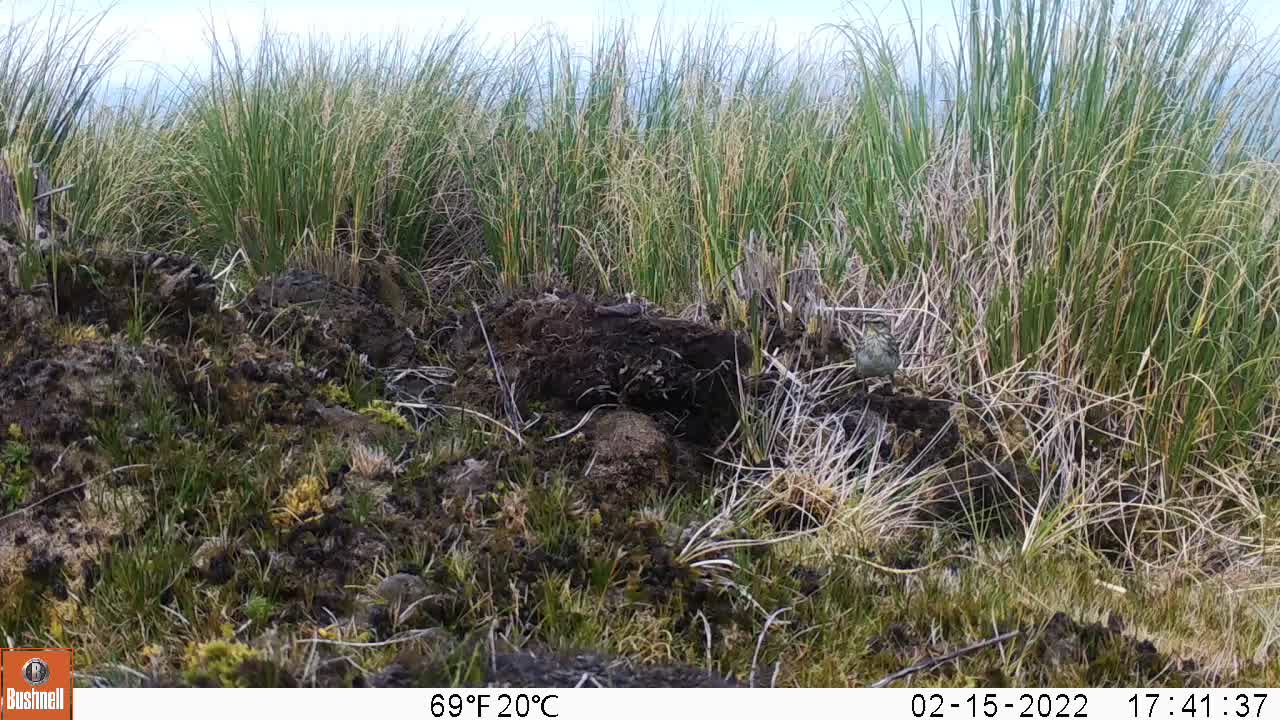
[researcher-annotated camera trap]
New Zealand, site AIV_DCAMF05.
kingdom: Animalia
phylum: Chordata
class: Aves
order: Passeriformes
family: Motacillidae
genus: Anthus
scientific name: Anthus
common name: pipit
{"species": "pipit (Anthus)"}